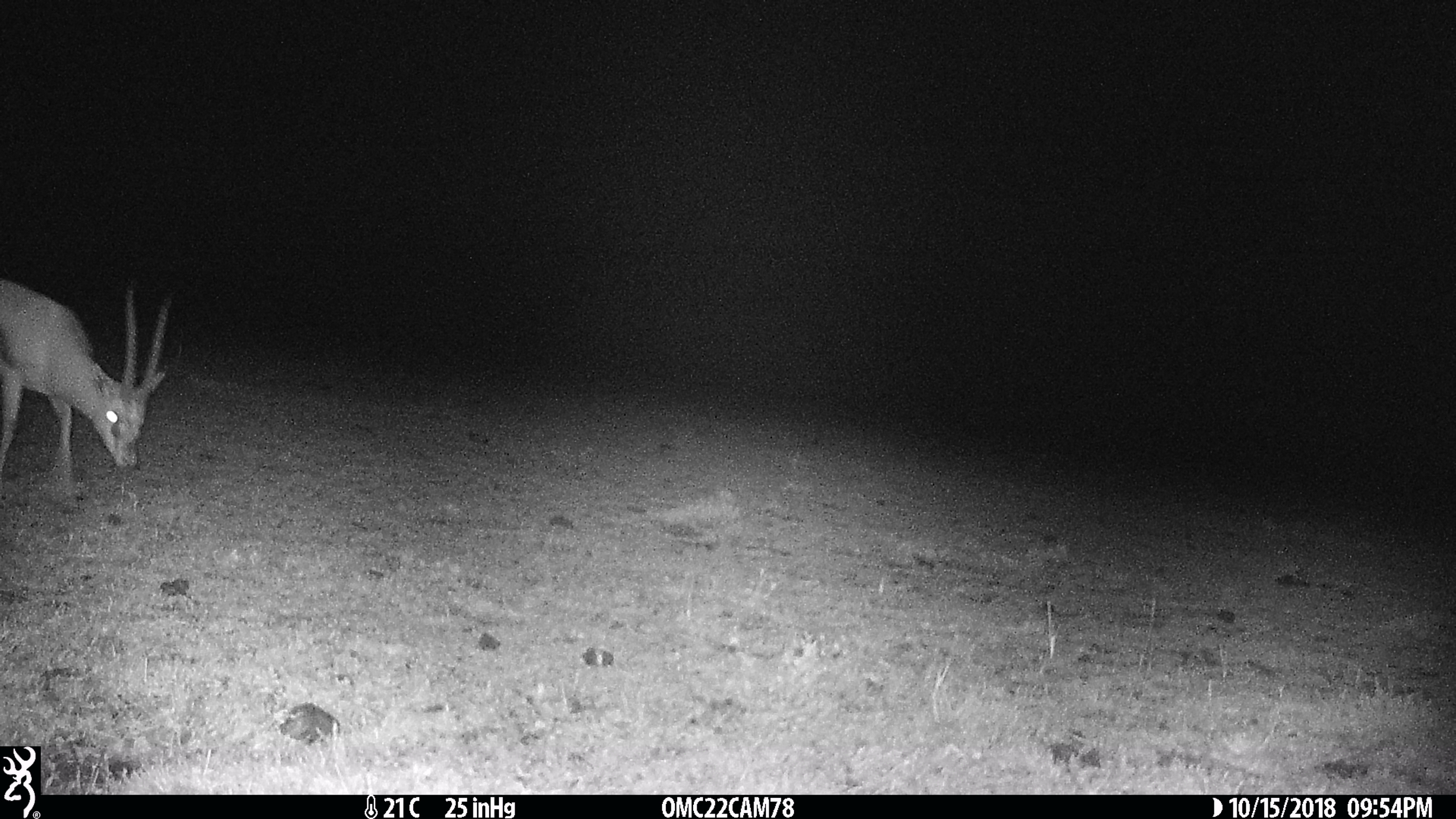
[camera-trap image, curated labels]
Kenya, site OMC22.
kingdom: Animalia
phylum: Chordata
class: Mammalia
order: Artiodactyla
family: Bovidae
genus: Eudorcas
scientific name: Eudorcas thomsonii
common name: thomon's gazelle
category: gazelle thomsons